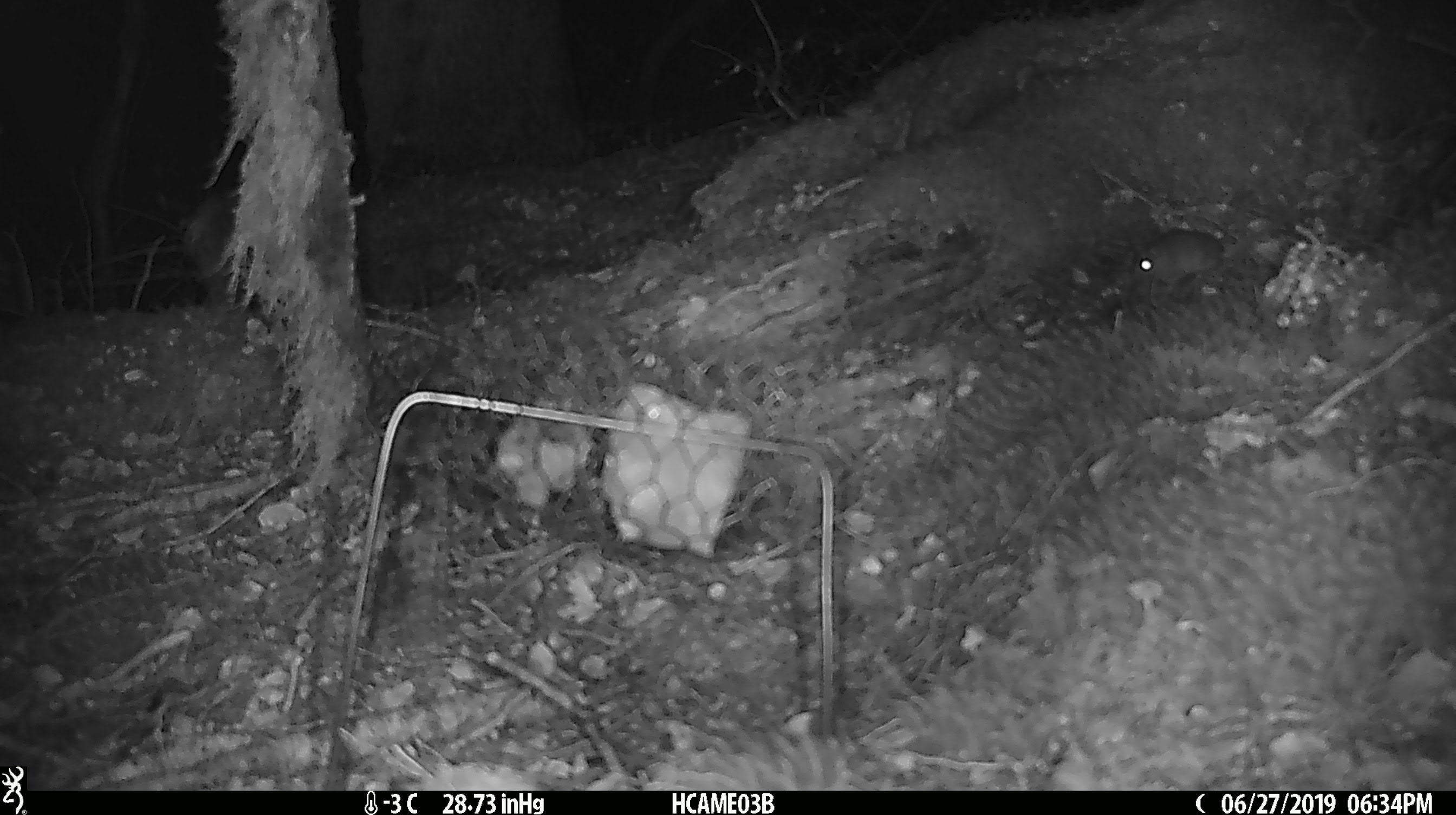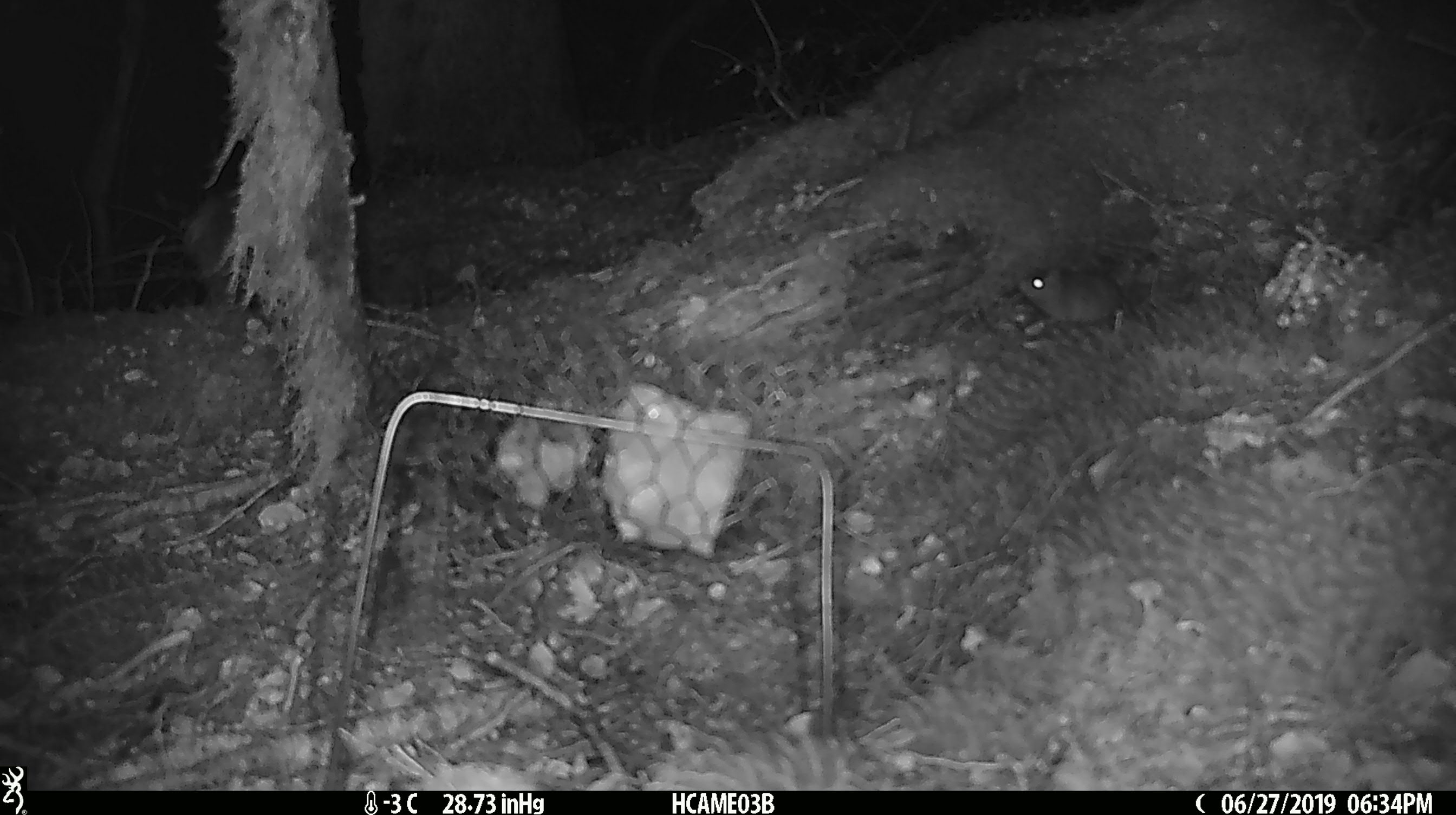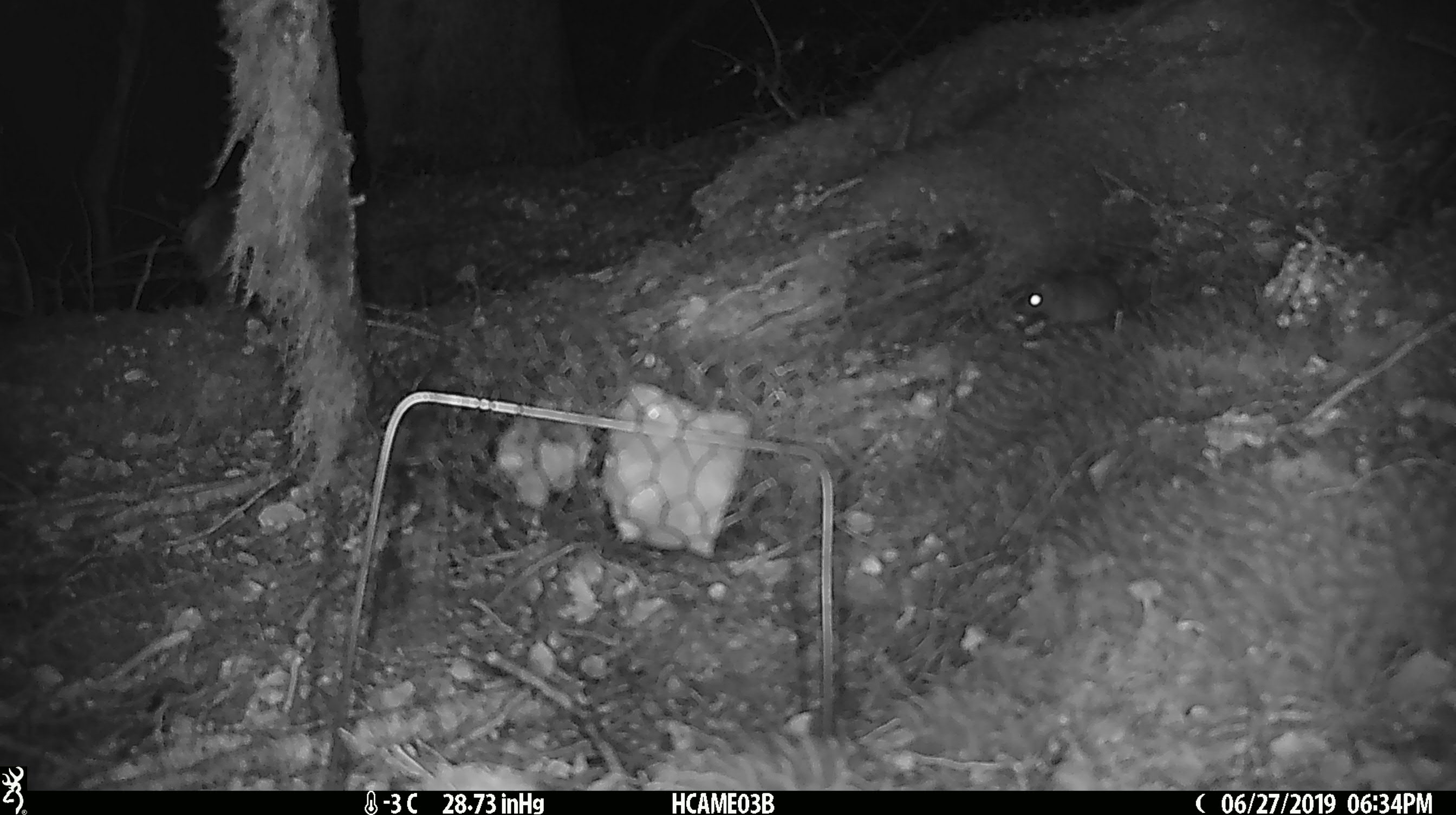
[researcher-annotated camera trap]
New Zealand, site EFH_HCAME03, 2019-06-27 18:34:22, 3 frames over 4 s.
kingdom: Animalia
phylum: Chordata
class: Mammalia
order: Rodentia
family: Muridae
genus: Mus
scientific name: Mus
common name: mouse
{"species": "mouse (Mus)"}